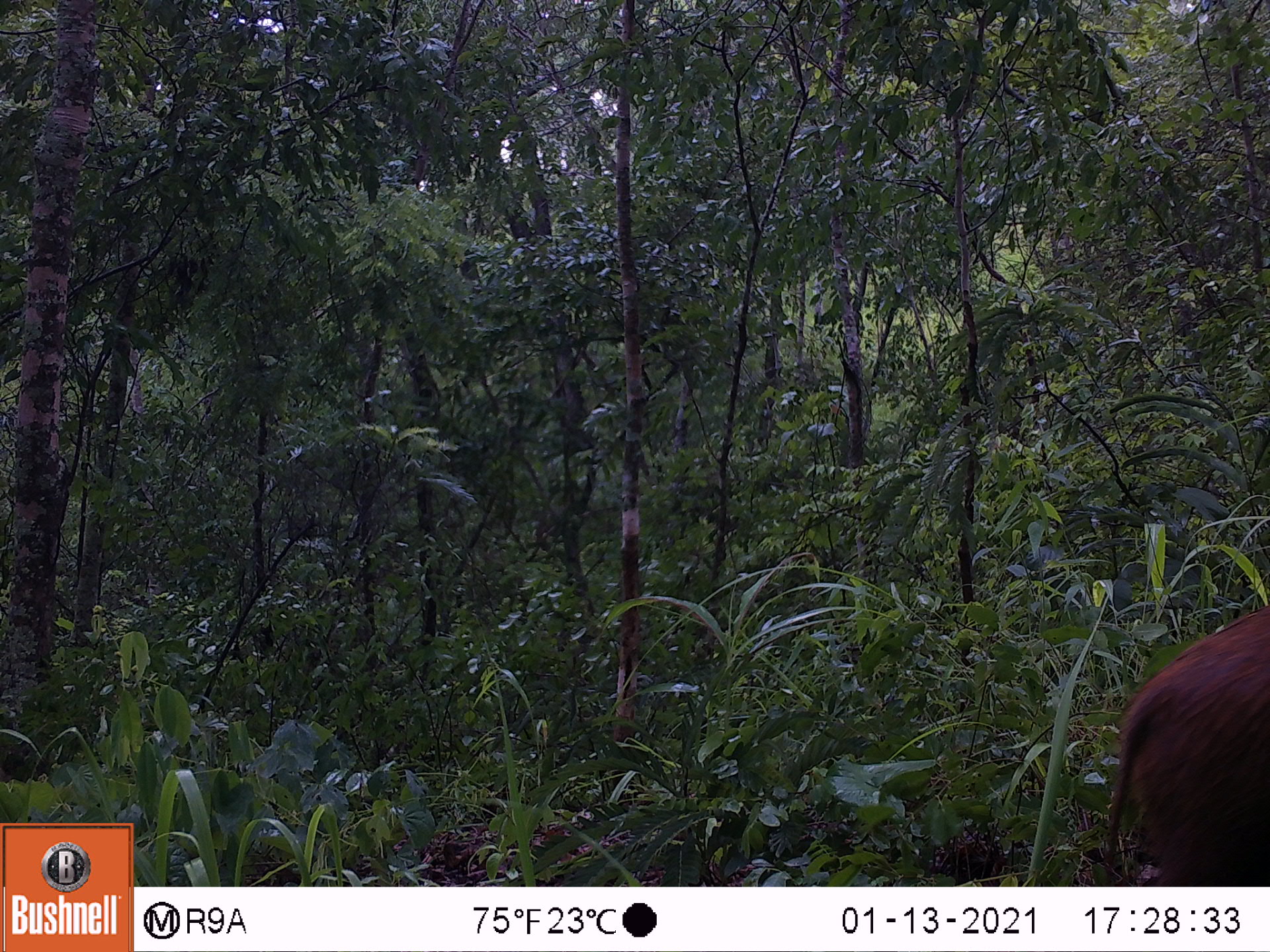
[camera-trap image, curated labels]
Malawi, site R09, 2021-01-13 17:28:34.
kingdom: Animalia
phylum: Chordata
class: Mammalia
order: Artiodactyla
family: Suidae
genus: Potamochoerus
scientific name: Potamochoerus larvatus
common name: bushpig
Bushpig (Potamochoerus larvatus), count 1.